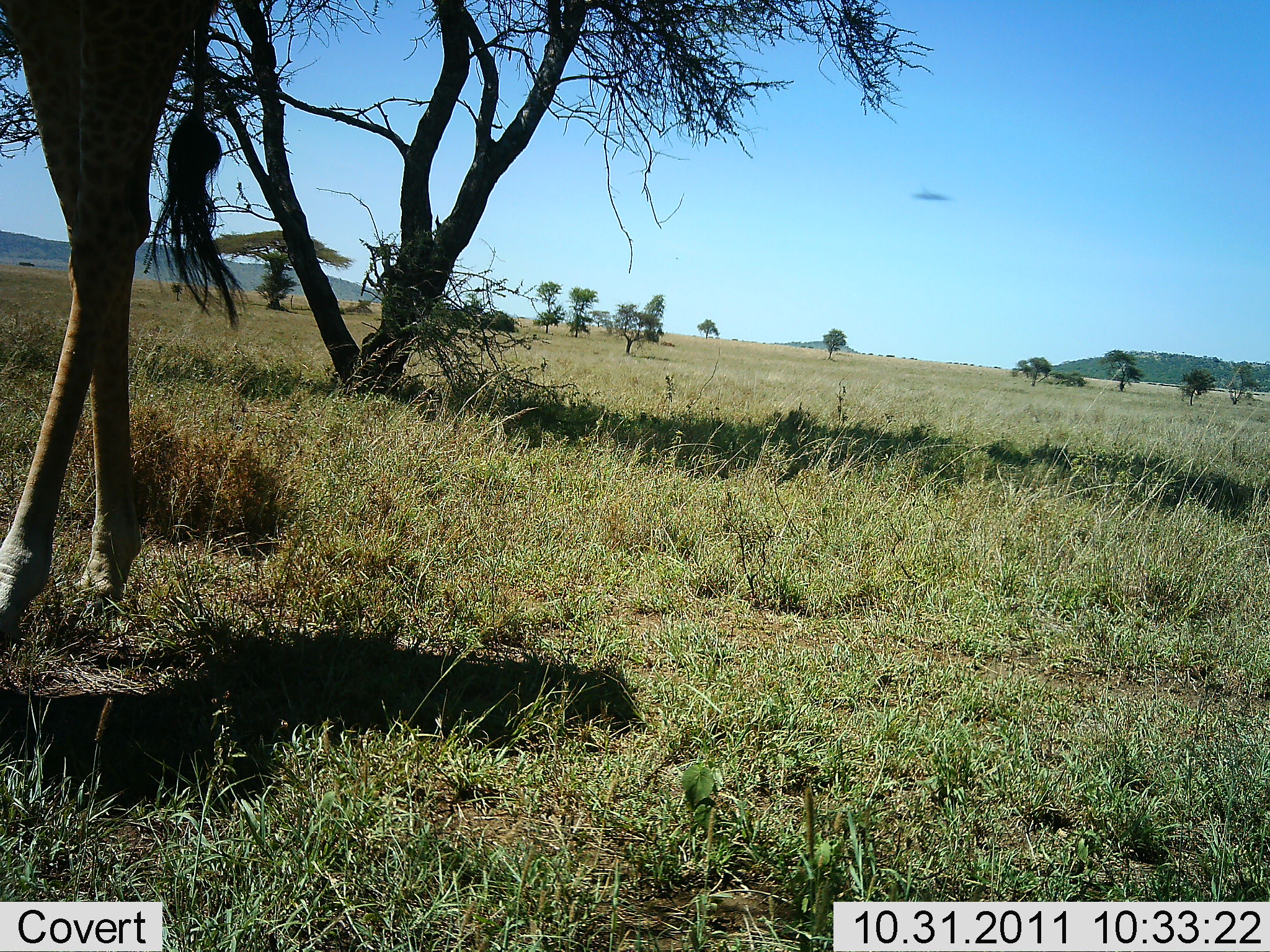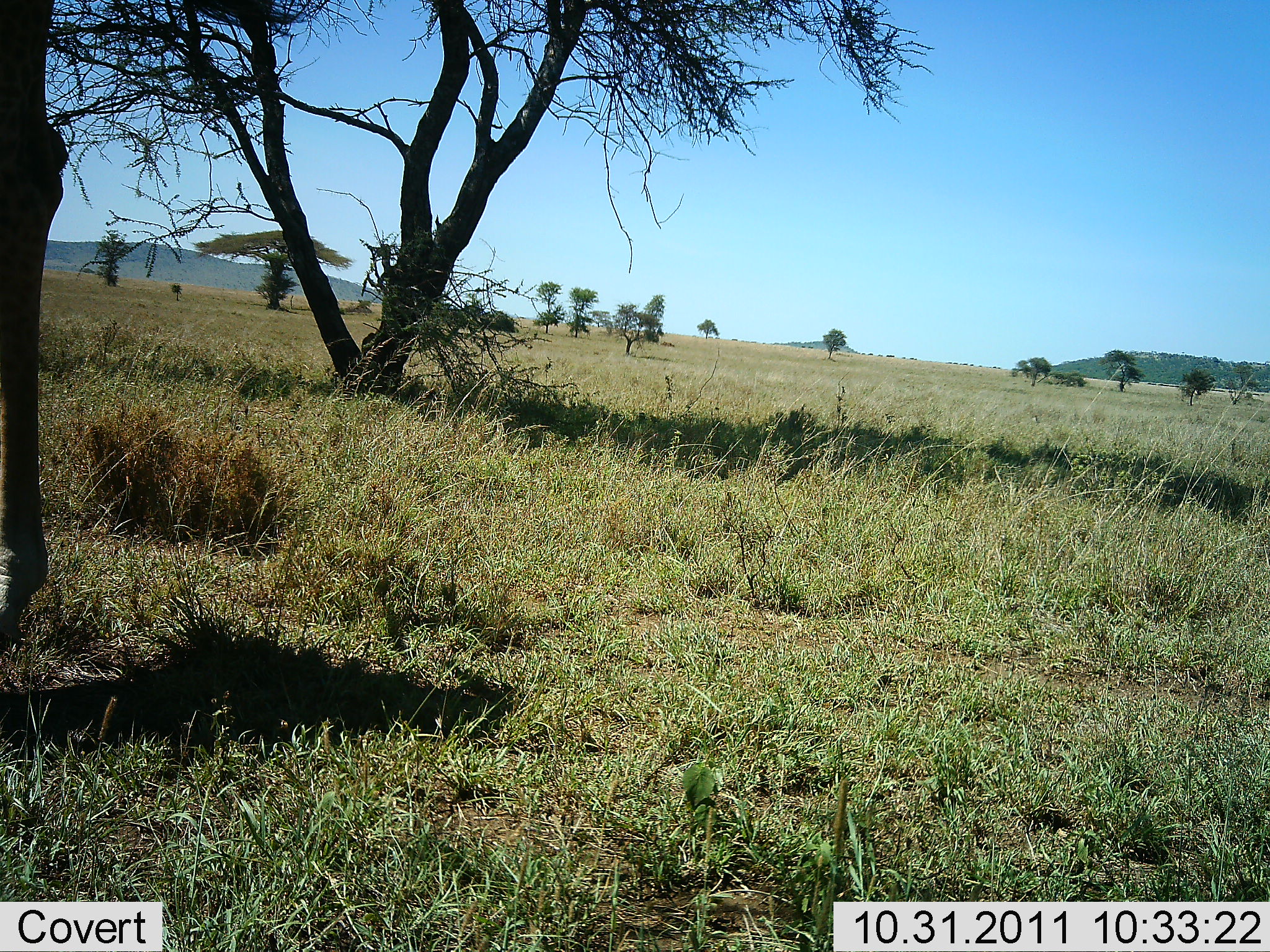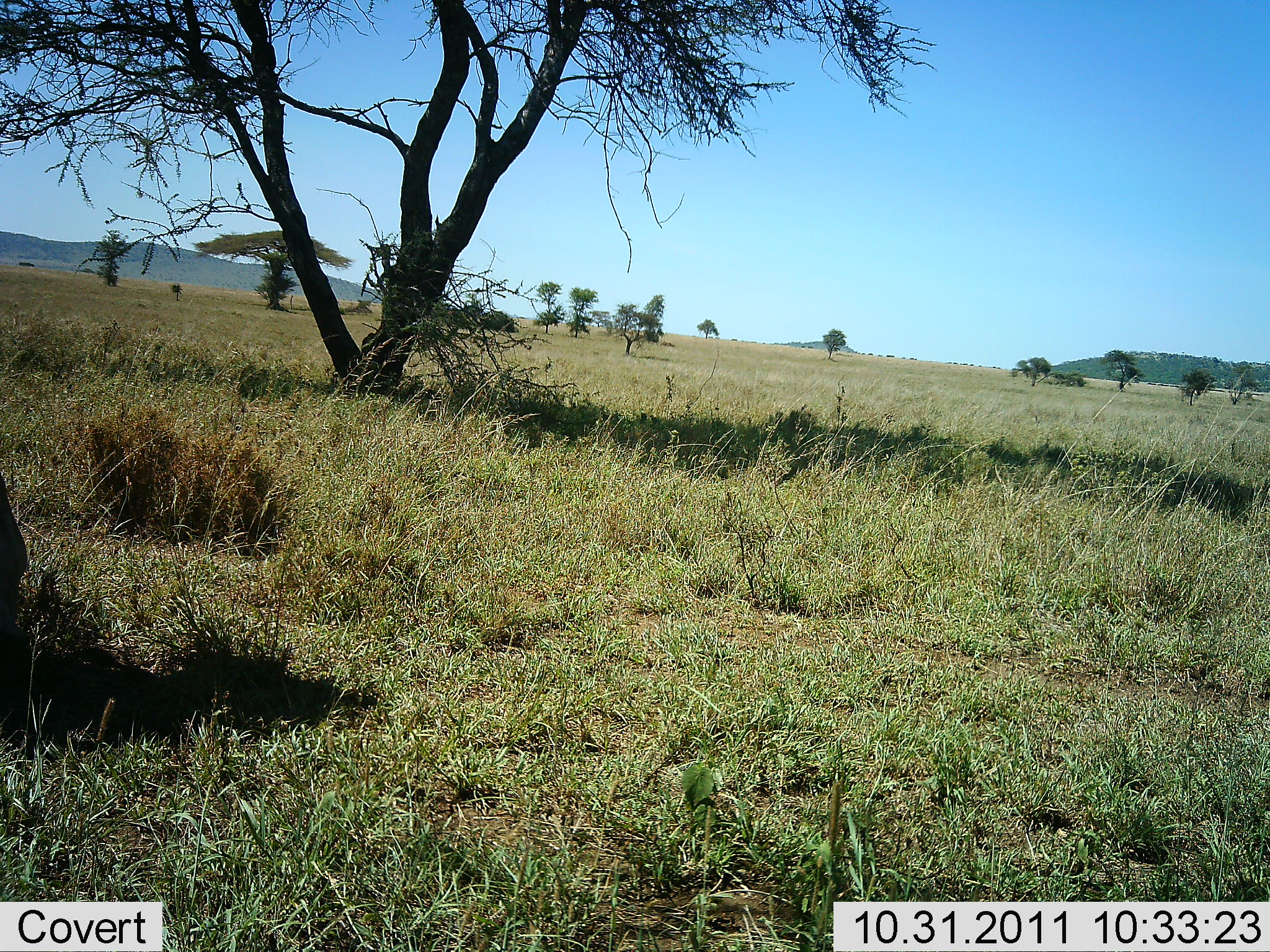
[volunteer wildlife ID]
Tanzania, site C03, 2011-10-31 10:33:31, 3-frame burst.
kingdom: Animalia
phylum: Chordata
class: Mammalia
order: Artiodactyla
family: Giraffidae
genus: Giraffa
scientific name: Giraffa camelopardalis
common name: giraffe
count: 1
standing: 8%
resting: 0%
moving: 100%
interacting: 0%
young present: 0%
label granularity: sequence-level